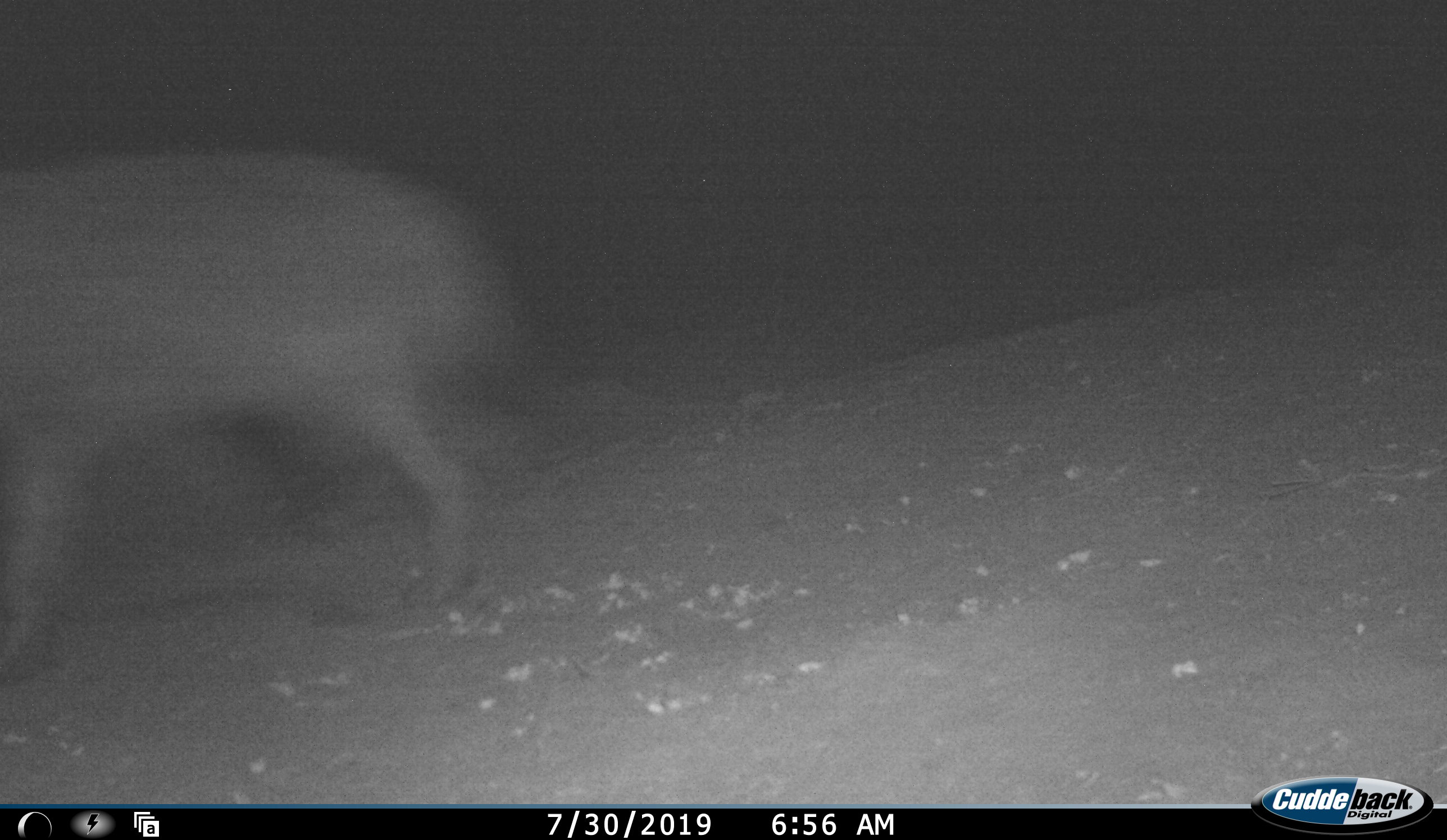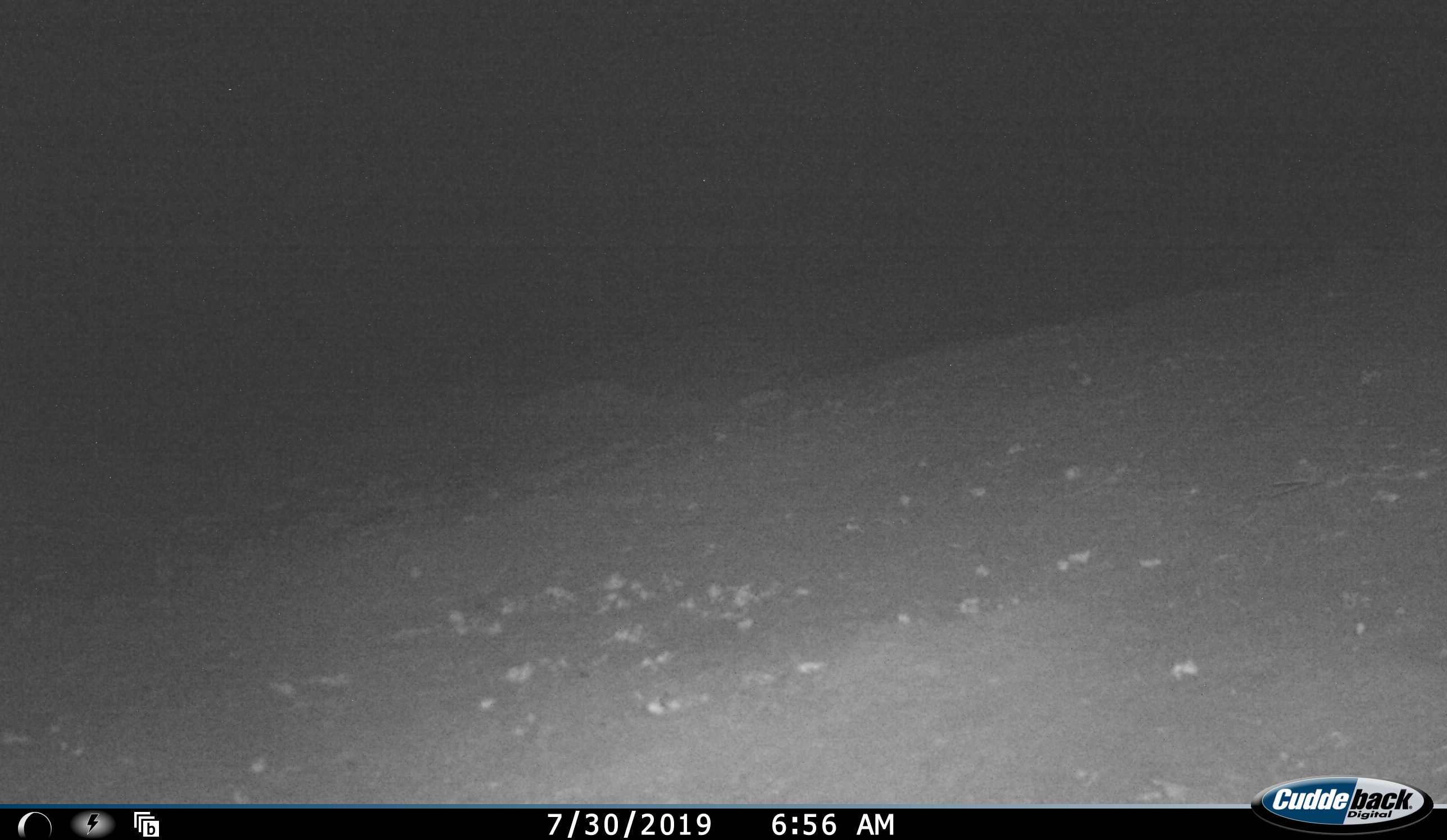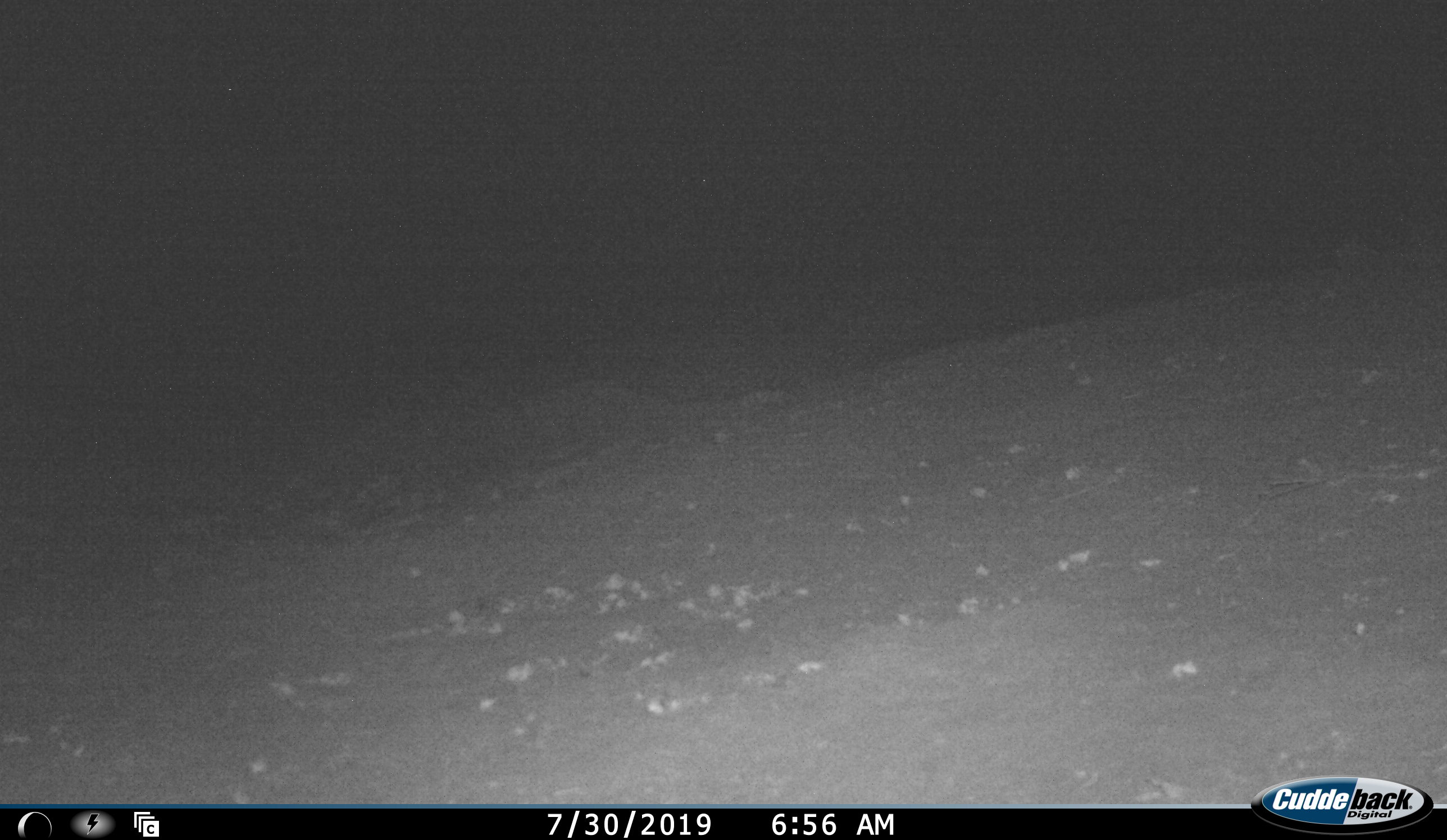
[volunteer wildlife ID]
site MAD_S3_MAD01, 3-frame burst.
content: unidentified animal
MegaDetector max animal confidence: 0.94